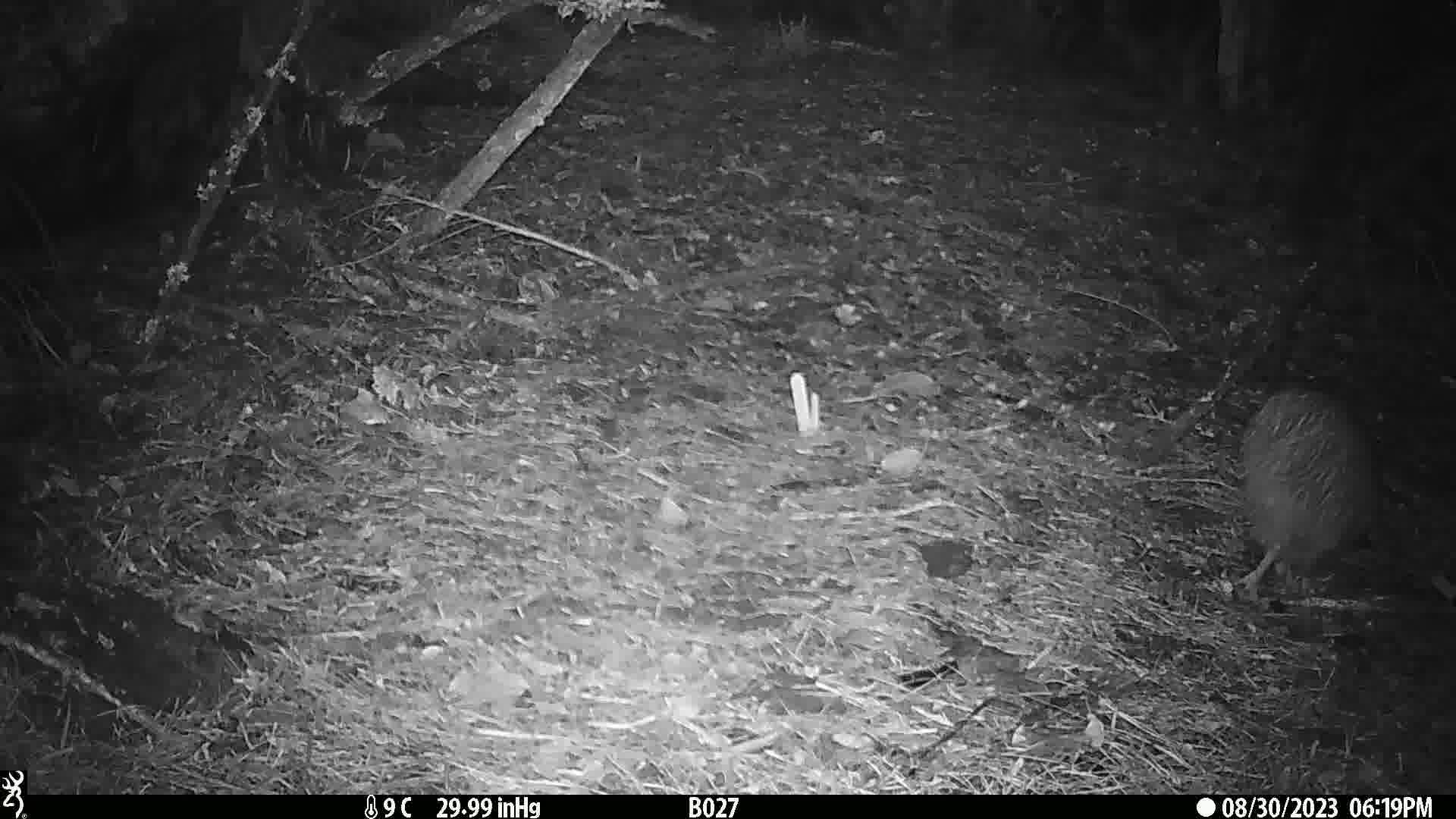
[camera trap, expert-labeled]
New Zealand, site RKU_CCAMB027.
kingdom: Animalia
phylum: Chordata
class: Aves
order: Apterygiformes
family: Apterygidae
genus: Apteryx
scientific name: Apteryx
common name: kiwi